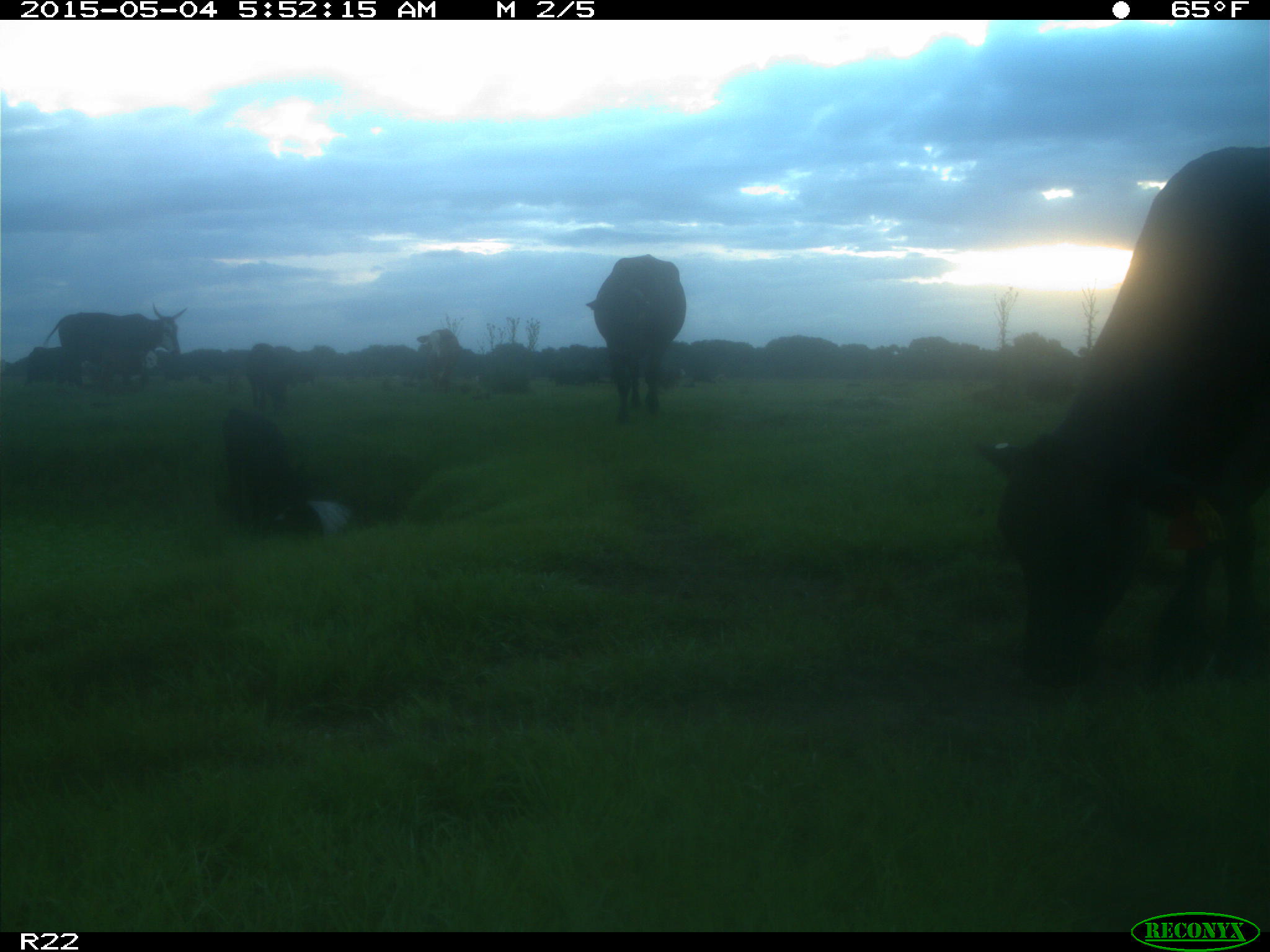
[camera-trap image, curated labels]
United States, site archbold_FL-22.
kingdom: Animalia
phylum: Chordata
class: Mammalia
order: Artiodactyla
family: Bovidae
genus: Bos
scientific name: Bos taurus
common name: domestic cow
Bos taurus (domestic cow).